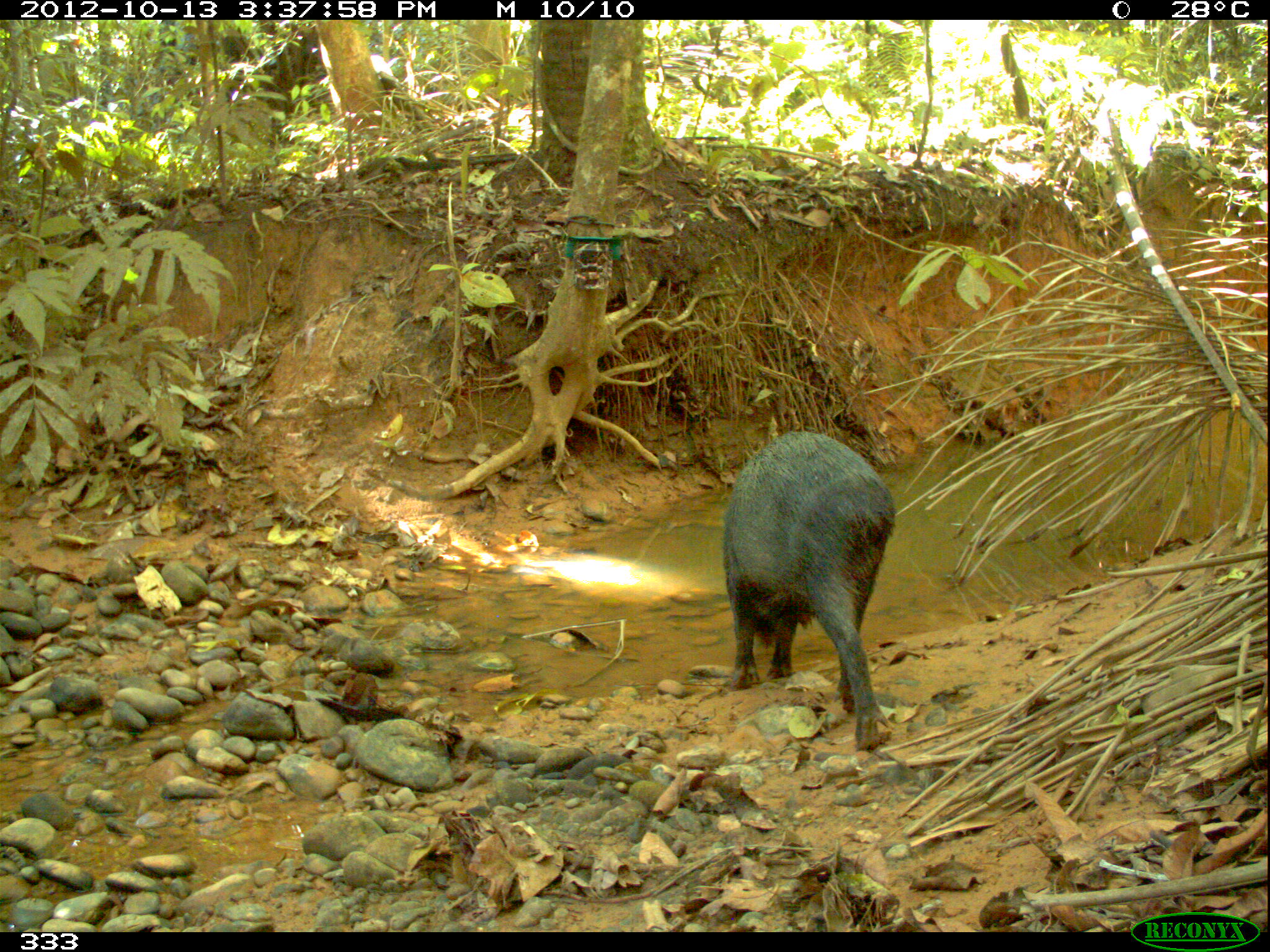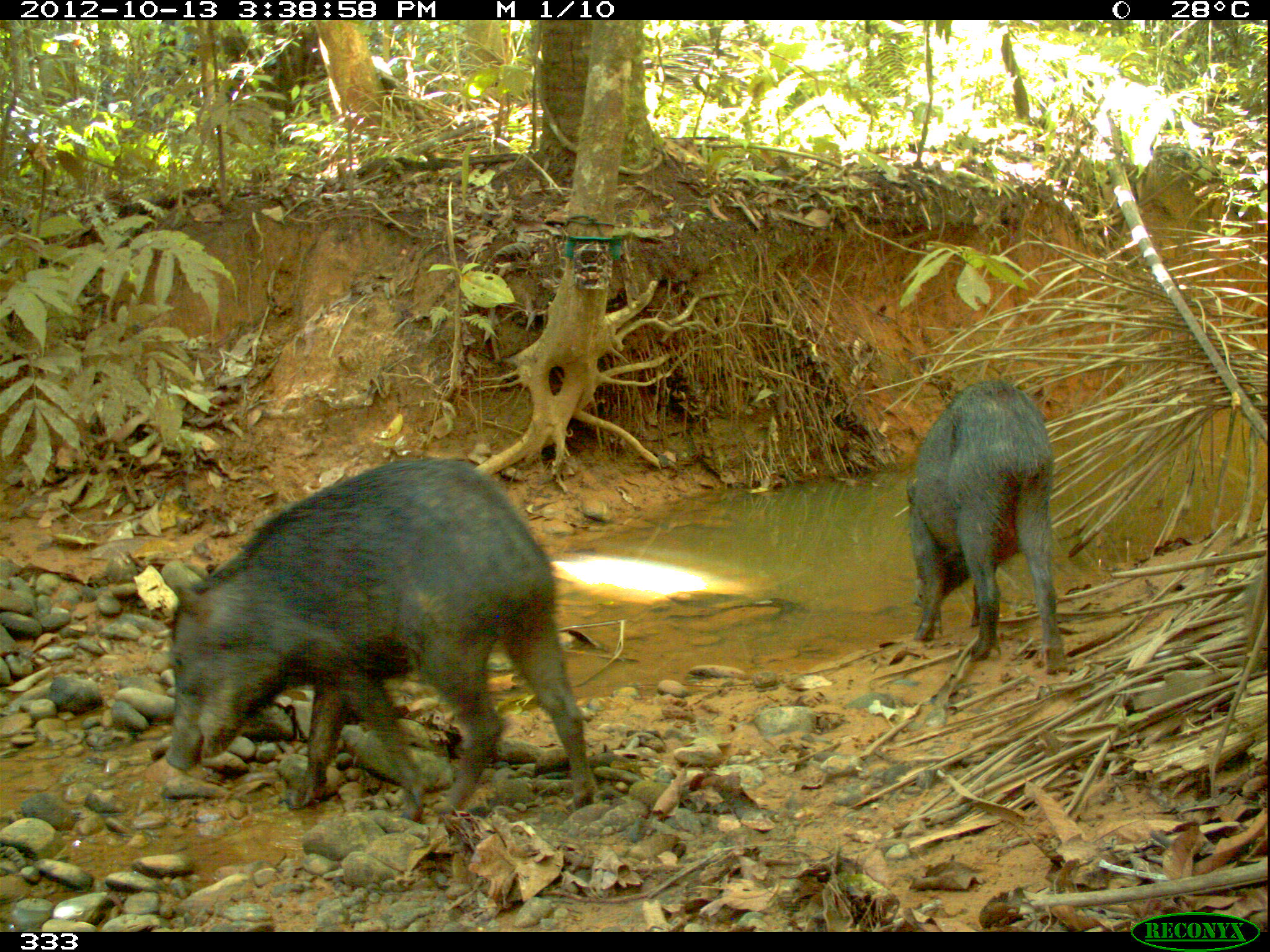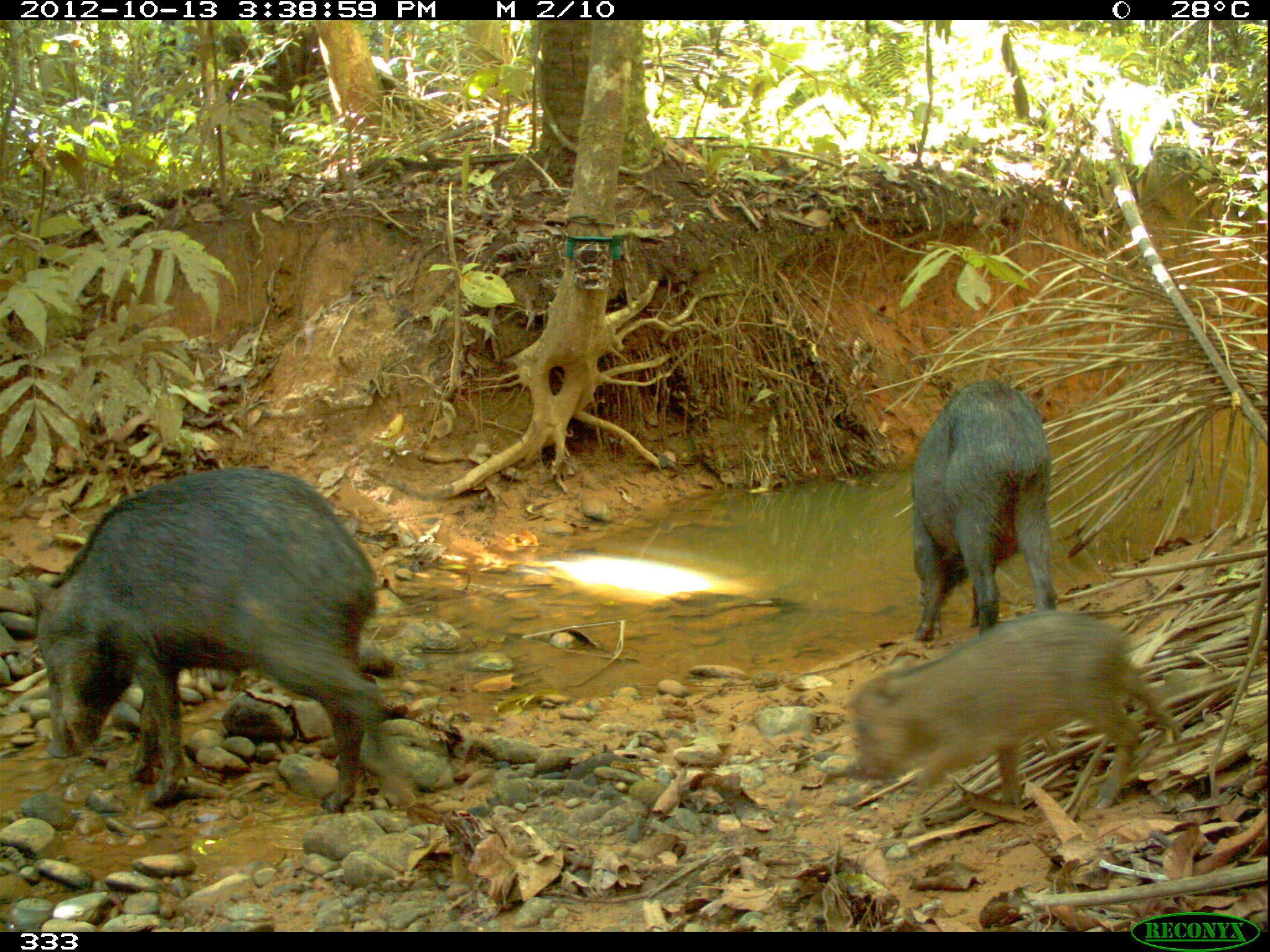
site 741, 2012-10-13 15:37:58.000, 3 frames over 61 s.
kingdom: Animalia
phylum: Chordata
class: Mammalia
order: Artiodactyla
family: Tayassuidae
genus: Tayassu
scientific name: Tayassu pecari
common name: white-lipped peccary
Tayassu pecari (white-lipped peccary).